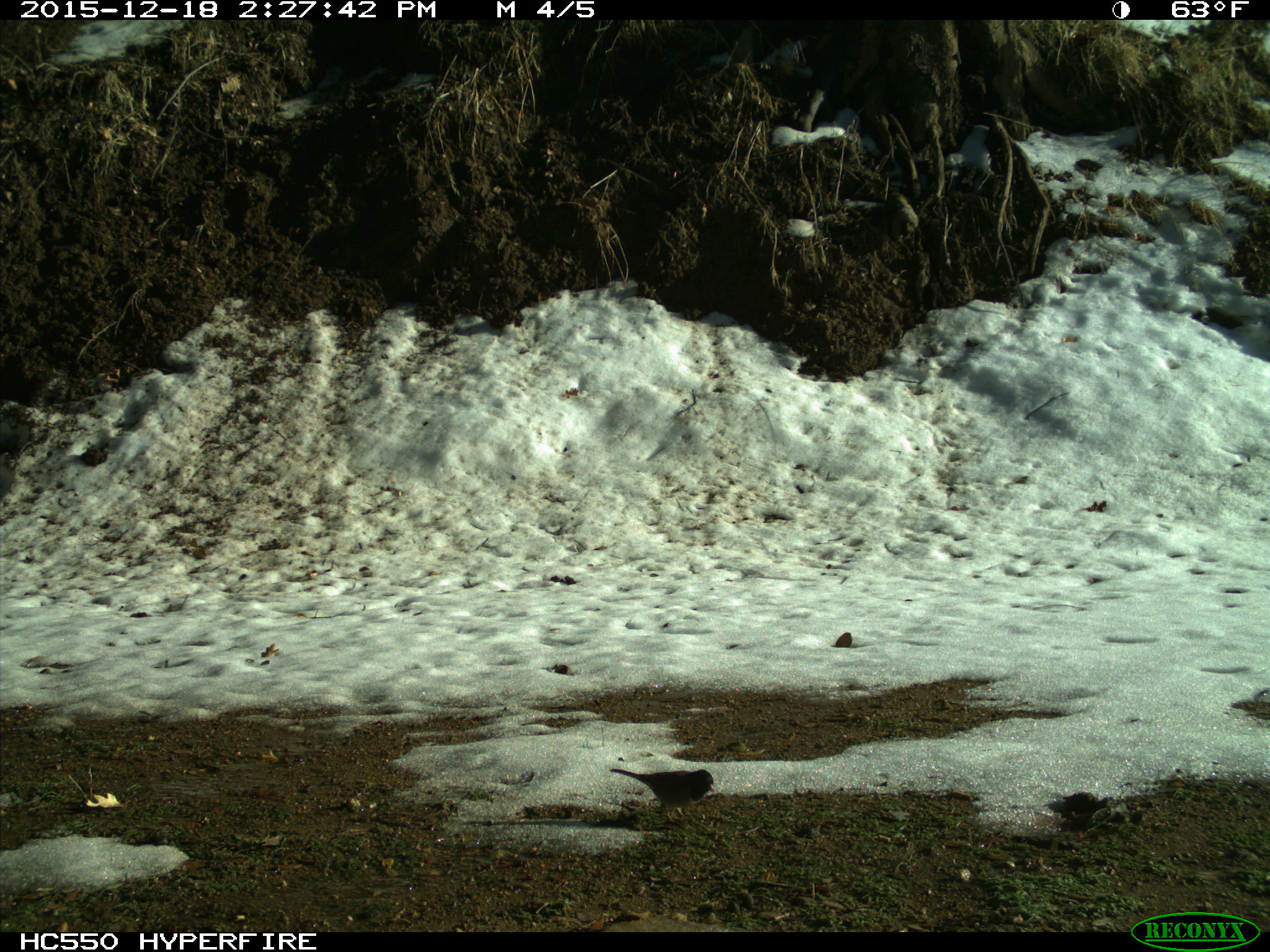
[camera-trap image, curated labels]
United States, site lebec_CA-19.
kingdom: Animalia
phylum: Chordata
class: Aves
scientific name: Aves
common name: birds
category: unidentified bird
Unidentified bird (birds) (Aves).